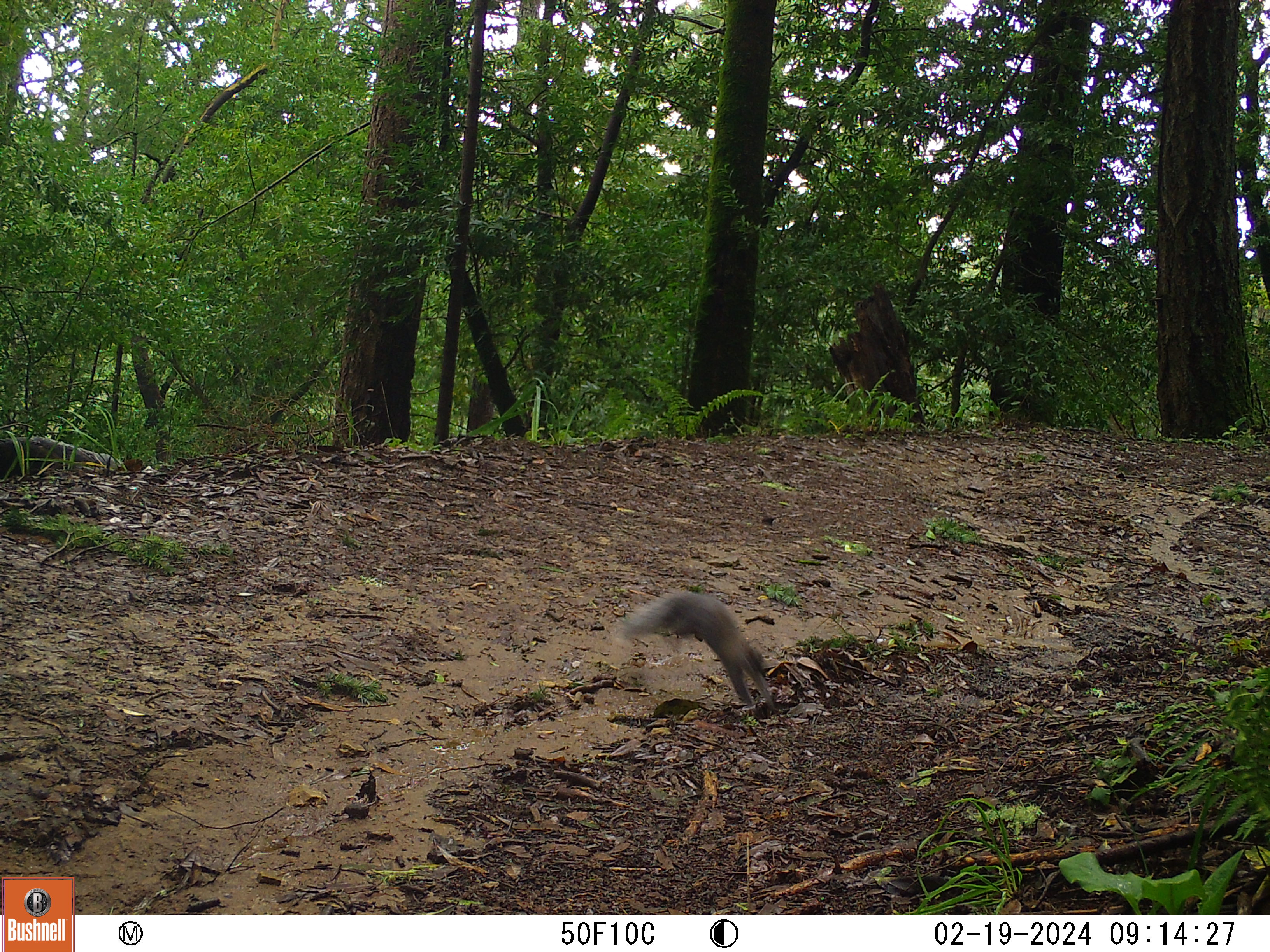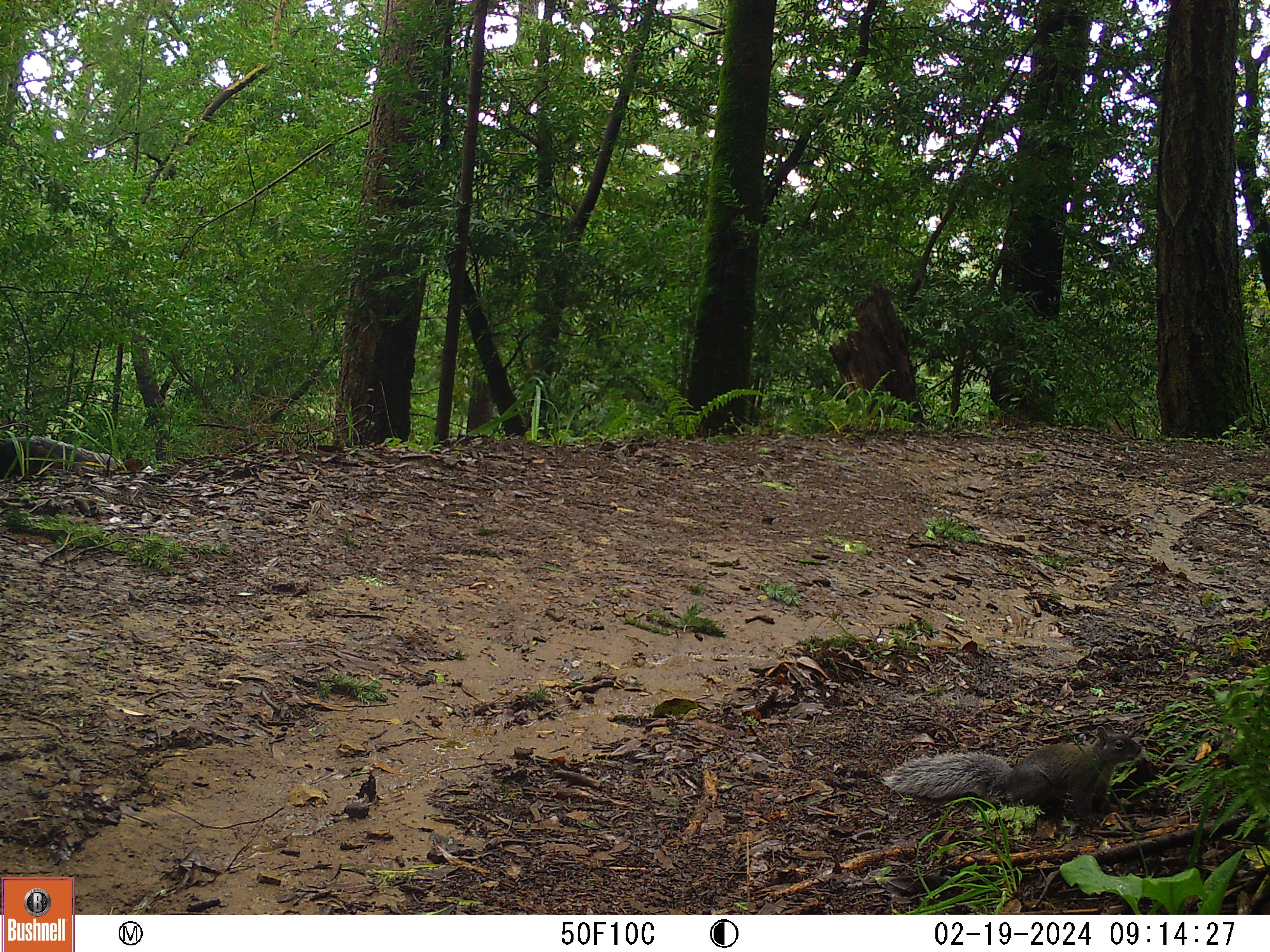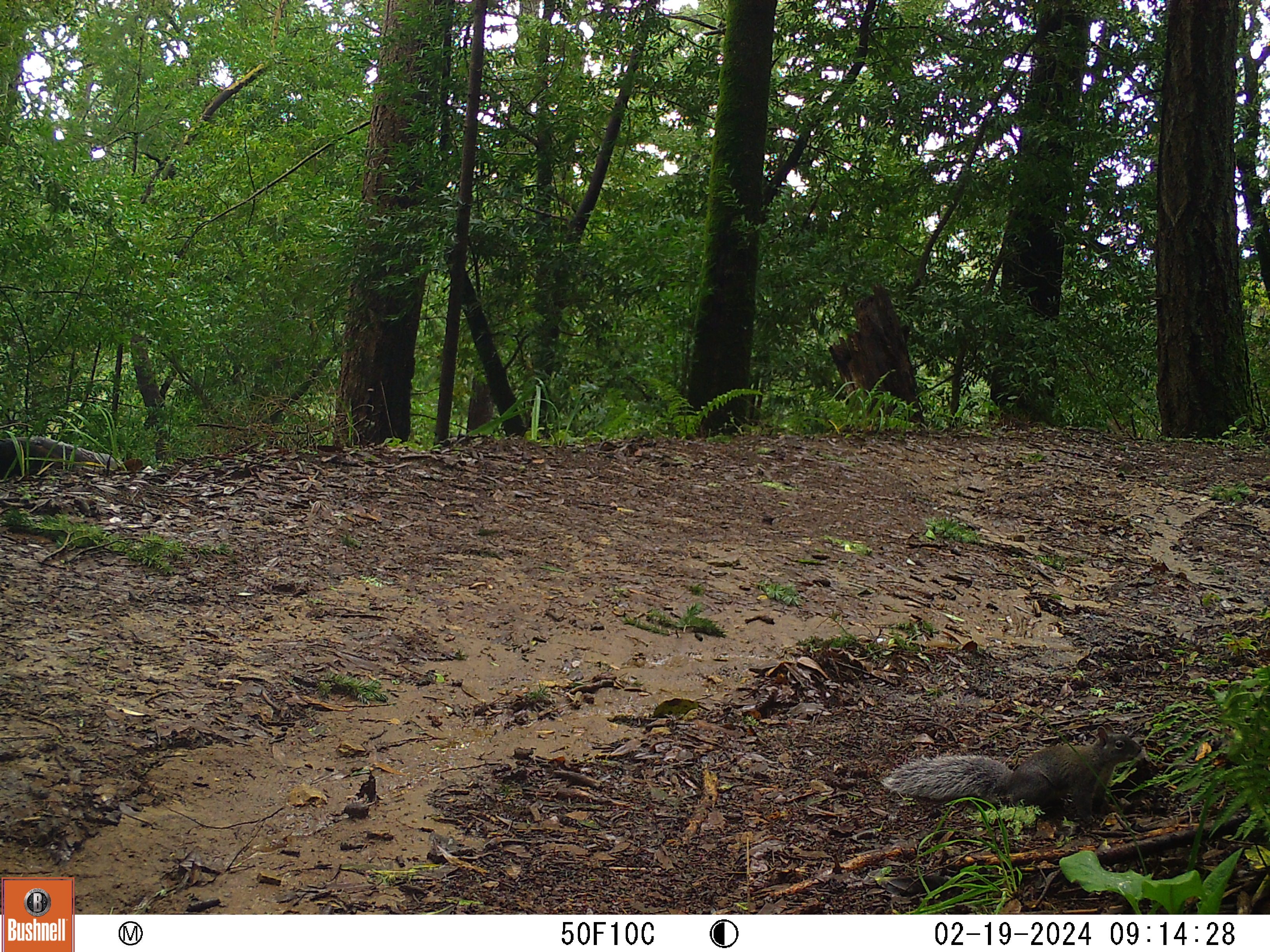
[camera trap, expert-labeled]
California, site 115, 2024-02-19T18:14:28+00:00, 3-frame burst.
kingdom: Animalia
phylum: Chordata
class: Mammalia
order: Rodentia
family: Sciuridae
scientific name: Sciuridae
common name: squirrel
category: unknown squirrel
Unknown squirrel (squirrel) (Sciuridae).